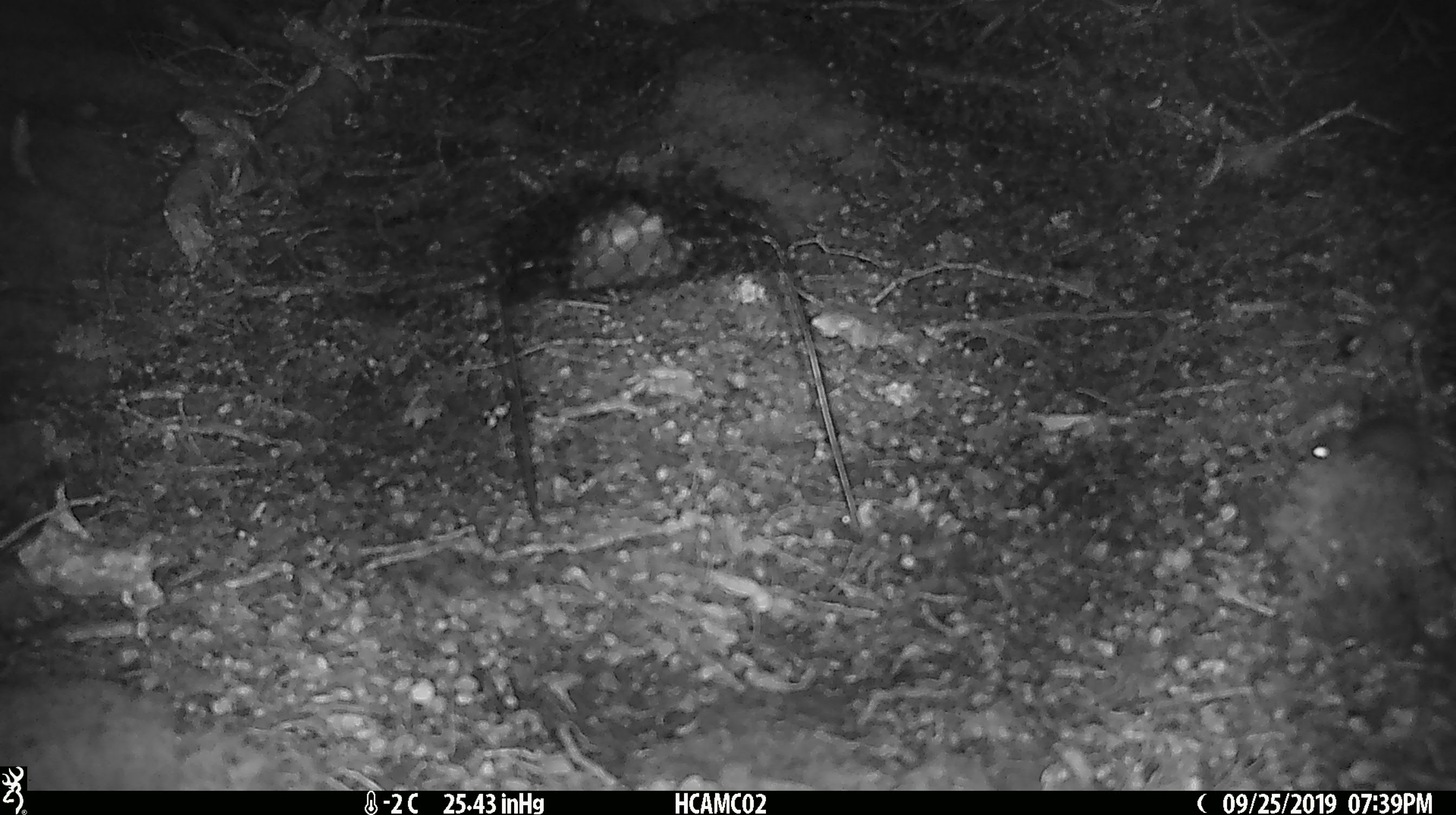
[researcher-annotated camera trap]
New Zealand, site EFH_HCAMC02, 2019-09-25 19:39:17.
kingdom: Animalia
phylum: Chordata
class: Mammalia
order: Rodentia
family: Muridae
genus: Mus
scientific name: Mus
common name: mouse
Mouse (Mus).